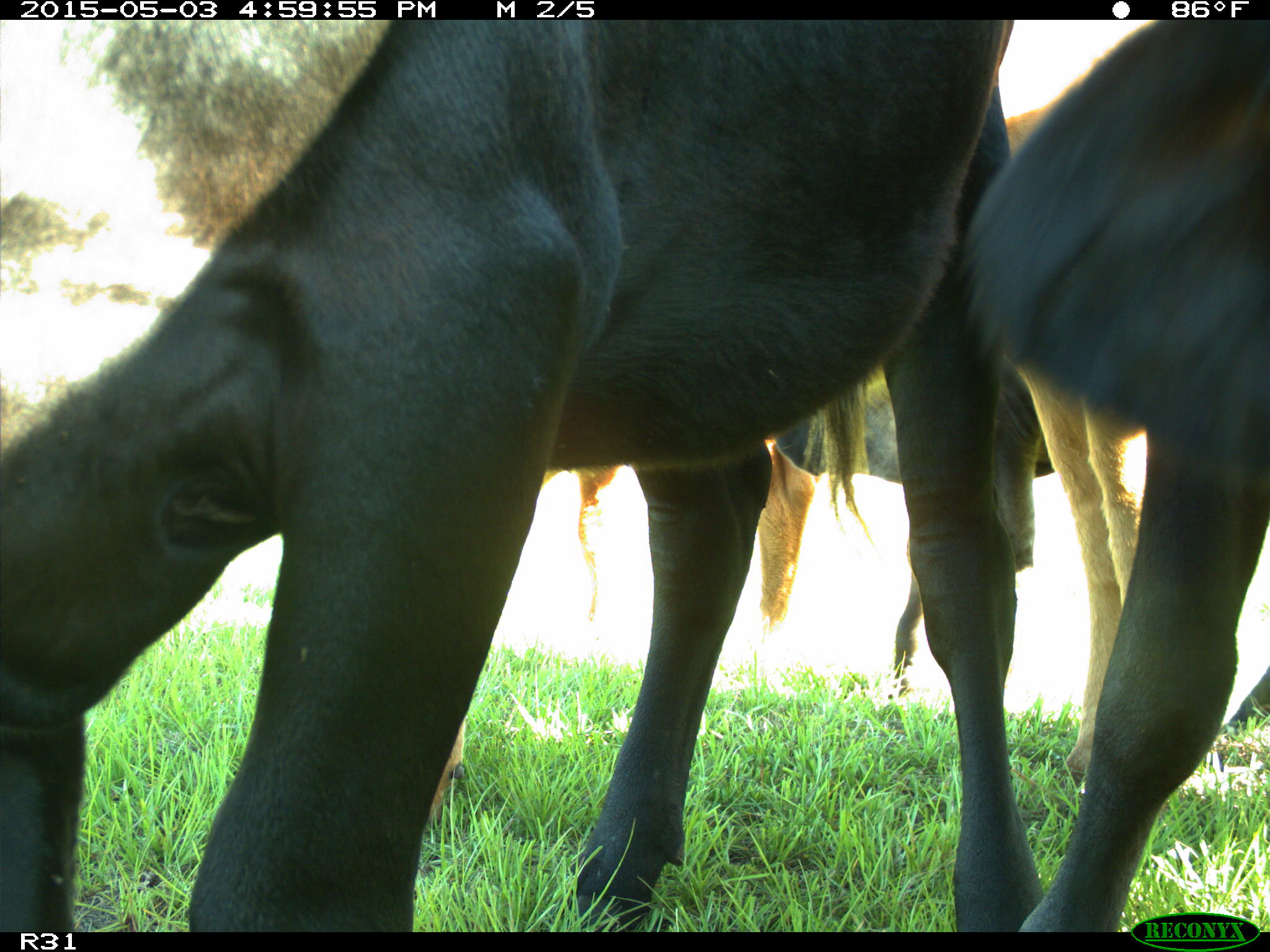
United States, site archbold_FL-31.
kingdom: Animalia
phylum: Chordata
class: Mammalia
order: Artiodactyla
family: Bovidae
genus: Bos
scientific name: Bos taurus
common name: domestic cow